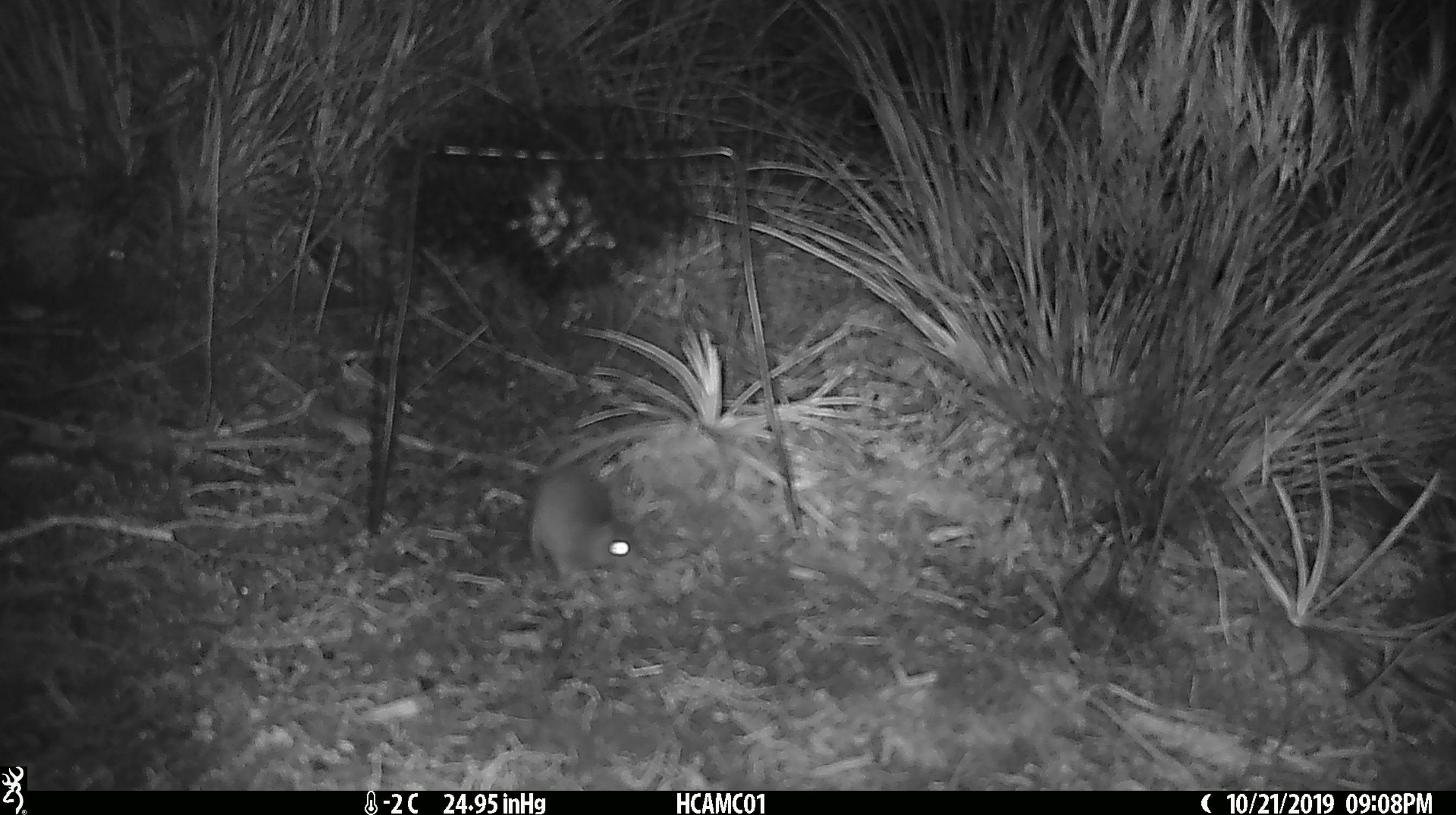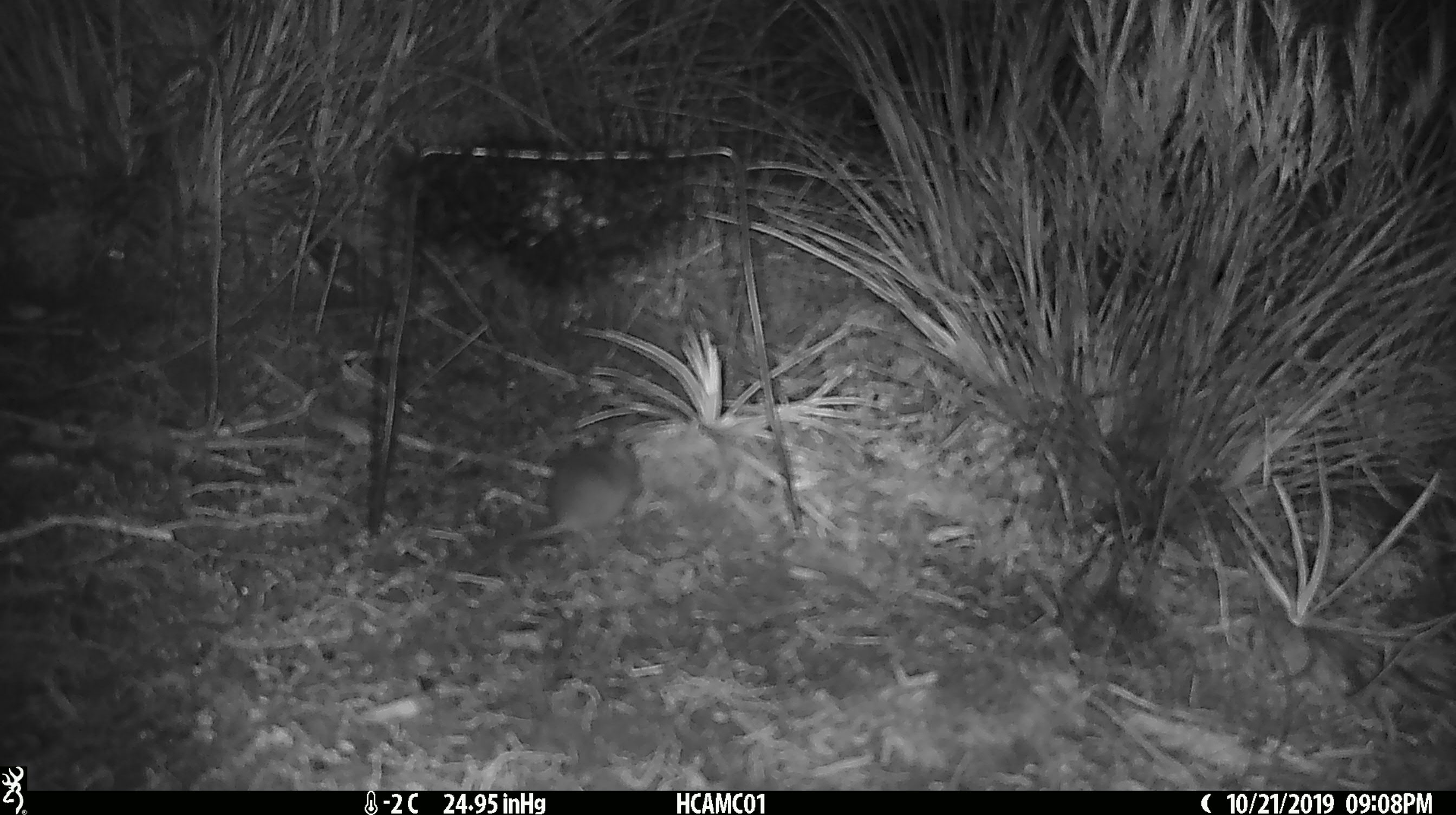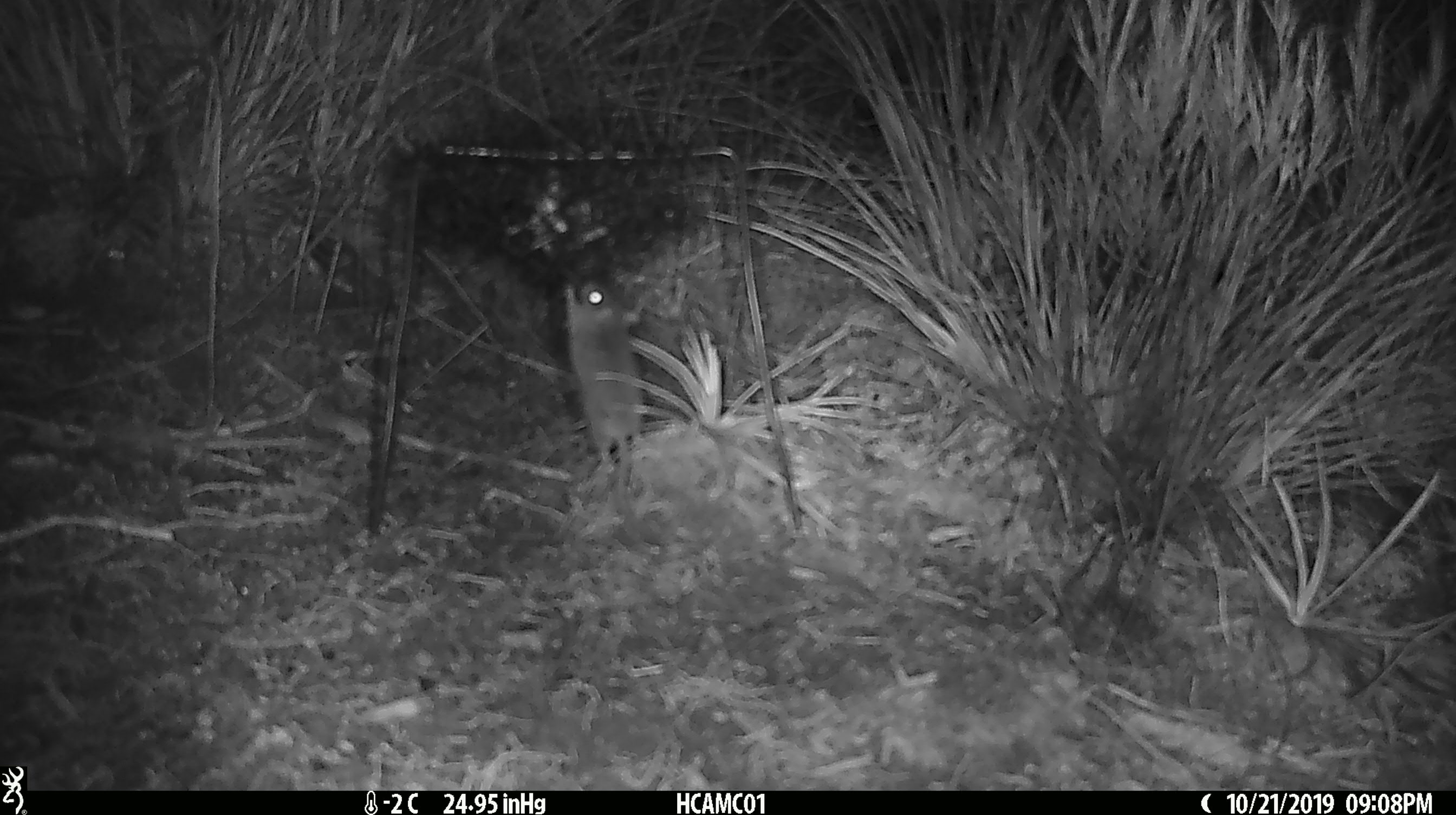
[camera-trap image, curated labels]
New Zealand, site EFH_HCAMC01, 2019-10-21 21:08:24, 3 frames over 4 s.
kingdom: Animalia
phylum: Chordata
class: Mammalia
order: Rodentia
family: Muridae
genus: Mus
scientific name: Mus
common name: mouse